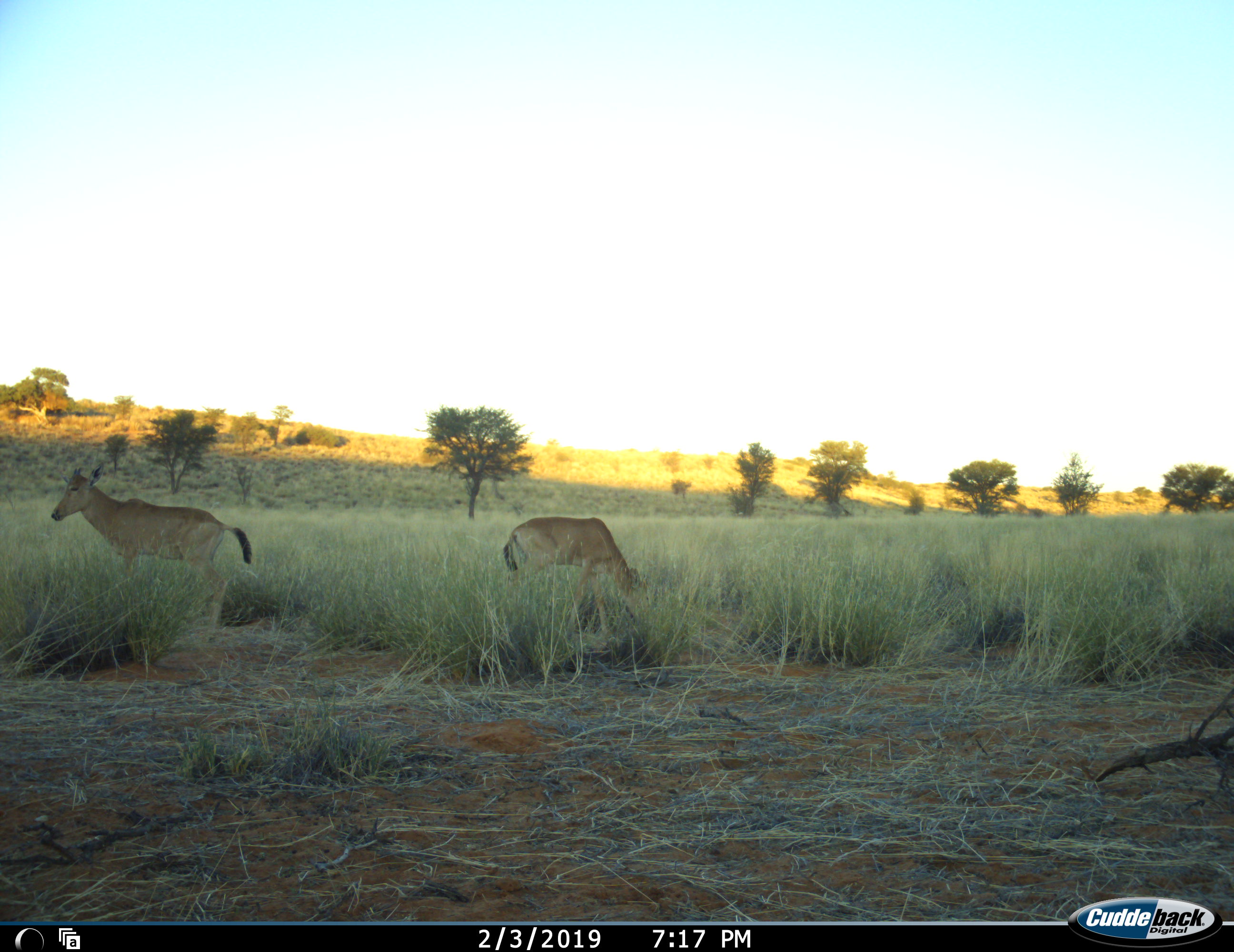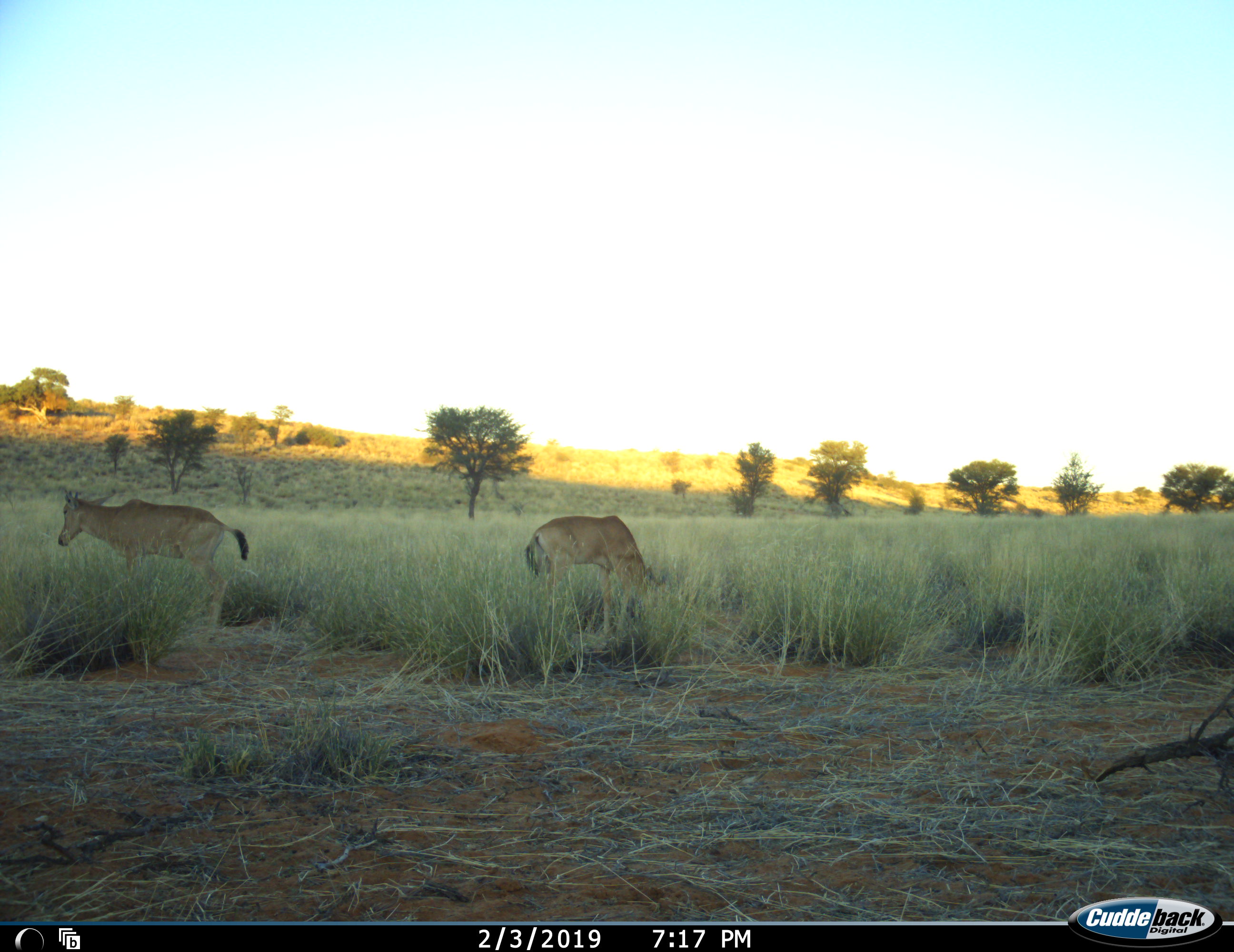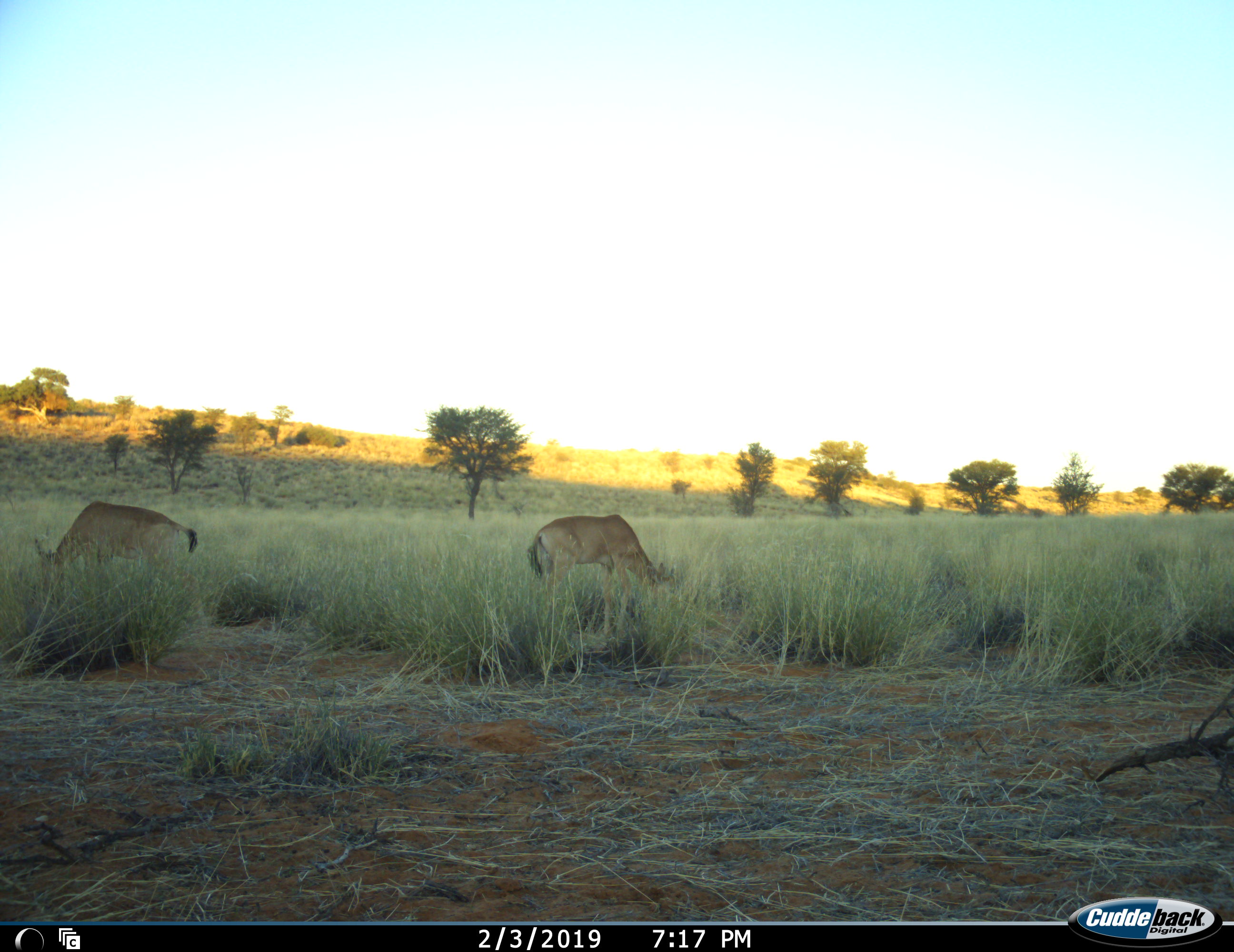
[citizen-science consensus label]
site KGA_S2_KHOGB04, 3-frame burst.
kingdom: Animalia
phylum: Chordata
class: Mammalia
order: Artiodactyla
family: Bovidae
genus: Alcelaphus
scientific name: Alcelaphus buselaphus caama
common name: red hartebeest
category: hartebeestred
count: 2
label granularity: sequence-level